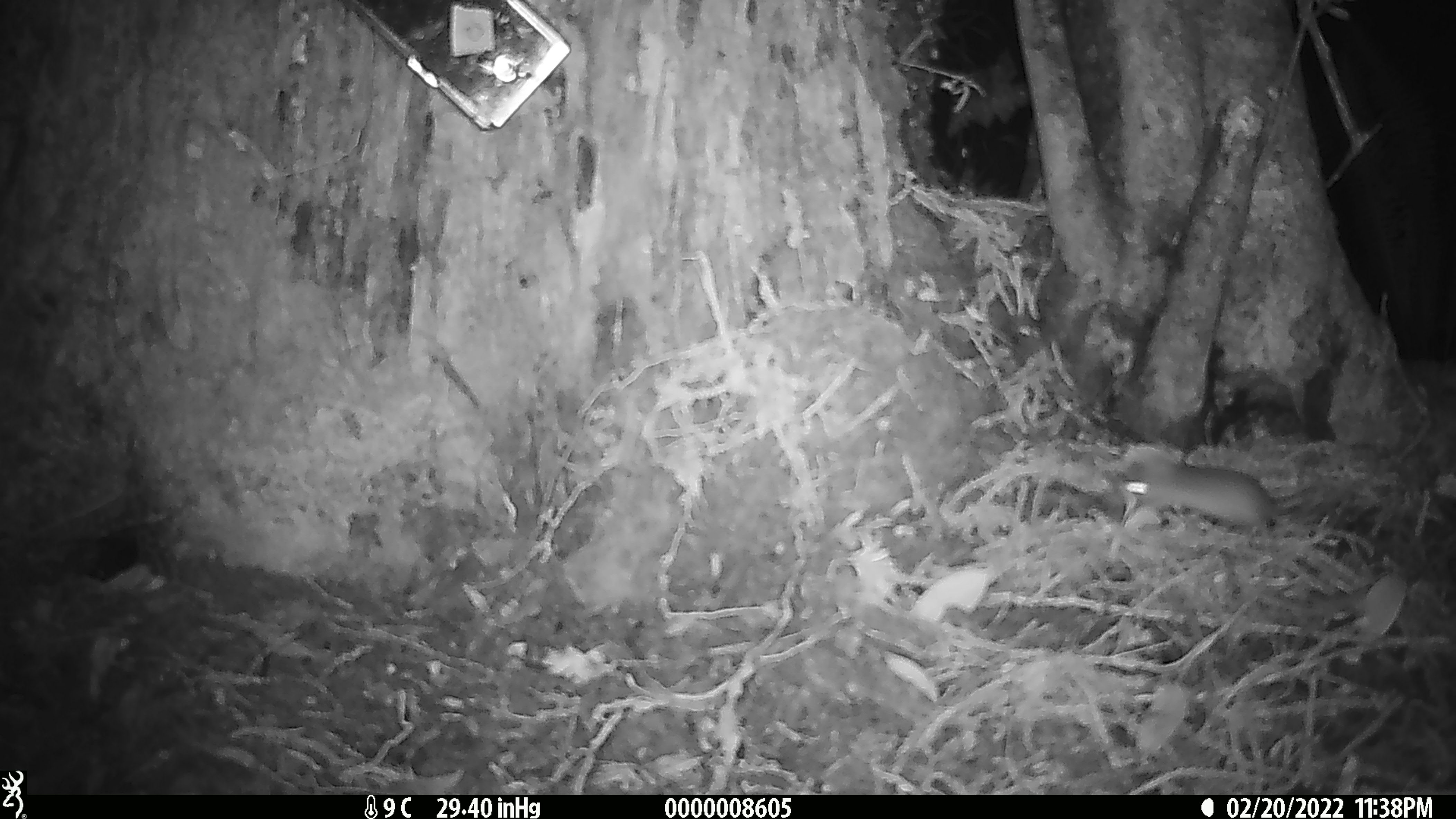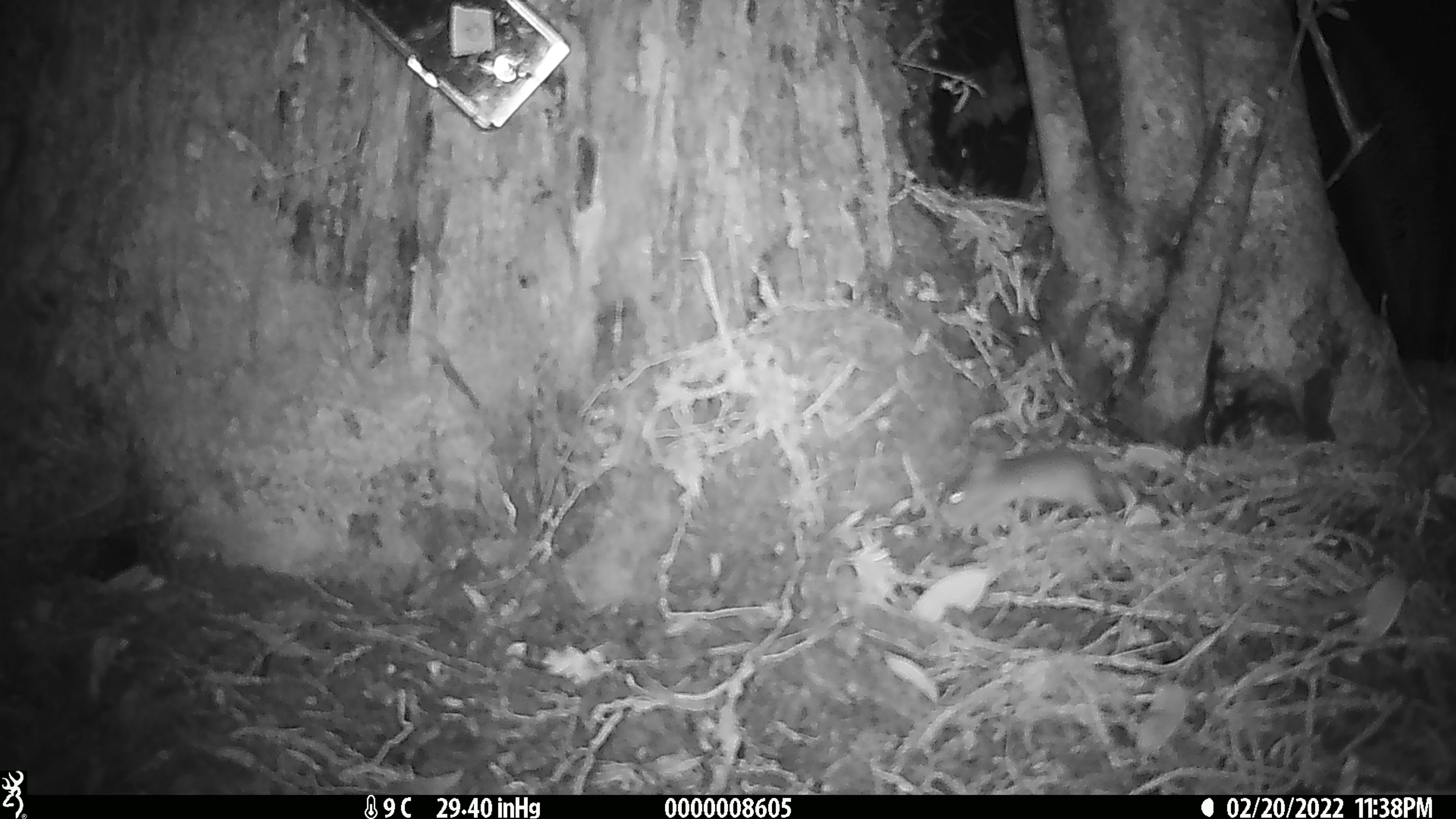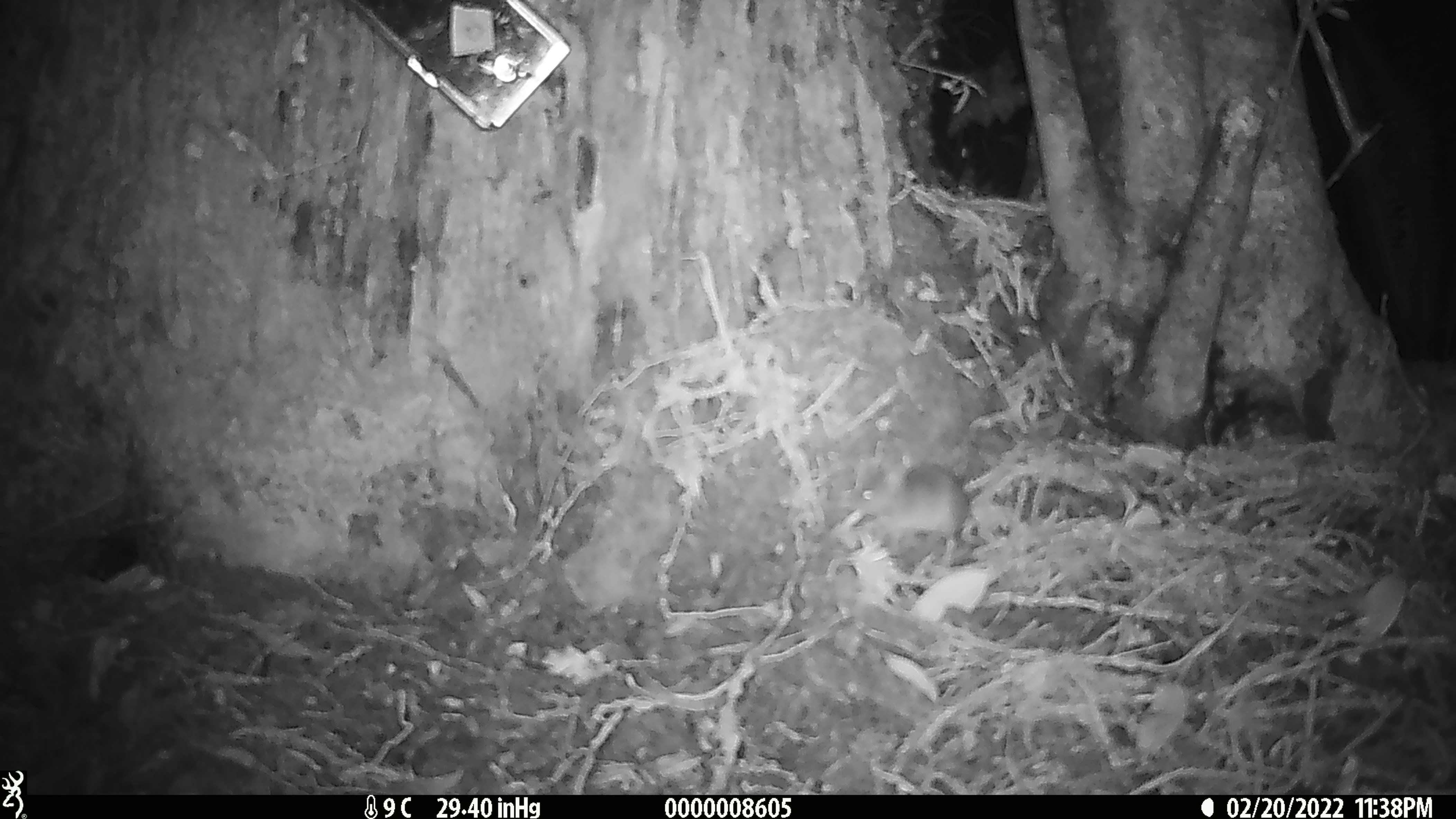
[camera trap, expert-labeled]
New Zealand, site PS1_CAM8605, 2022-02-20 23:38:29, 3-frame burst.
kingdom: Animalia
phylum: Chordata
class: Mammalia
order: Rodentia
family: Muridae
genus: Mus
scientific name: Mus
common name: mouse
Mouse (Mus).